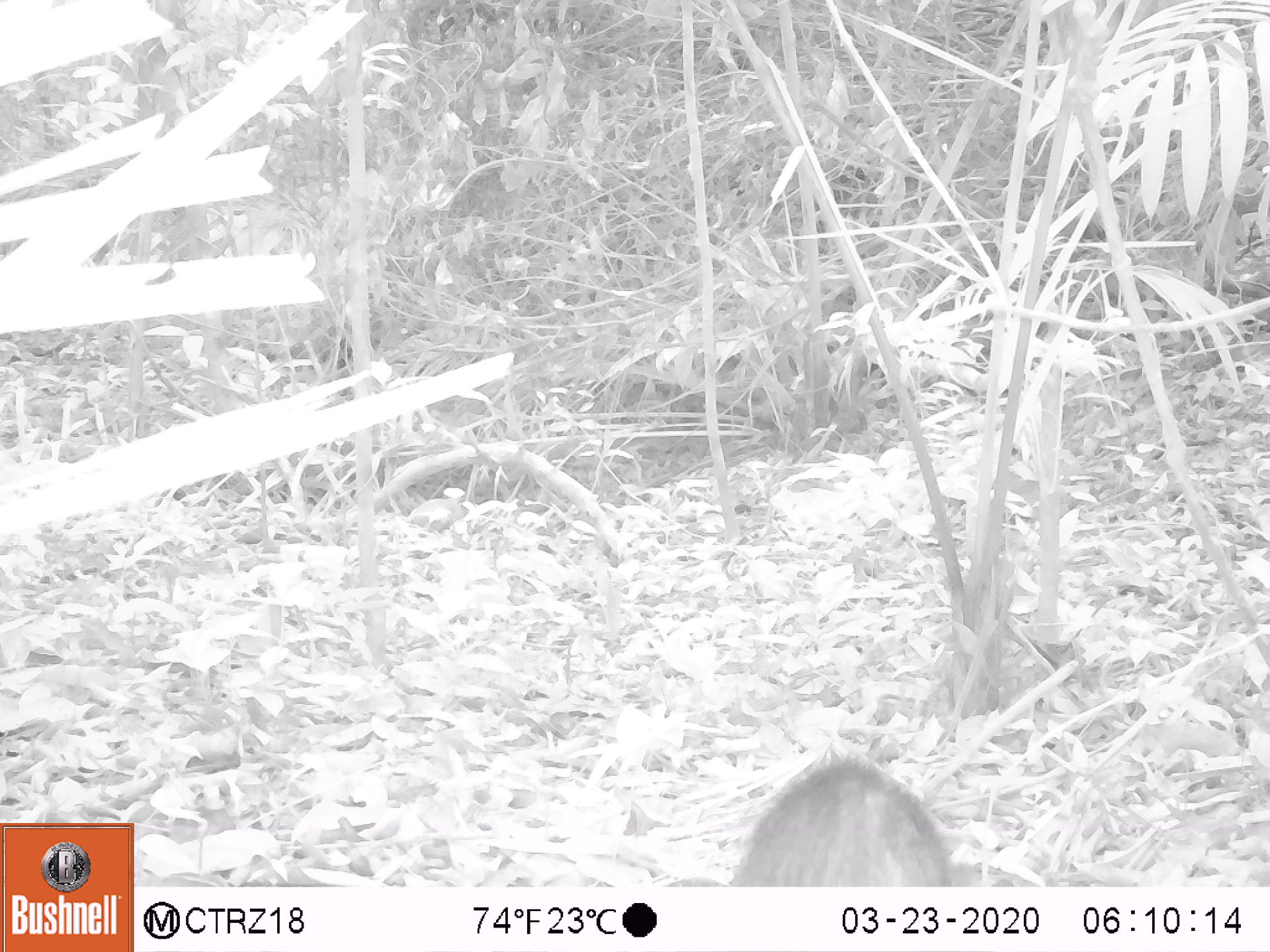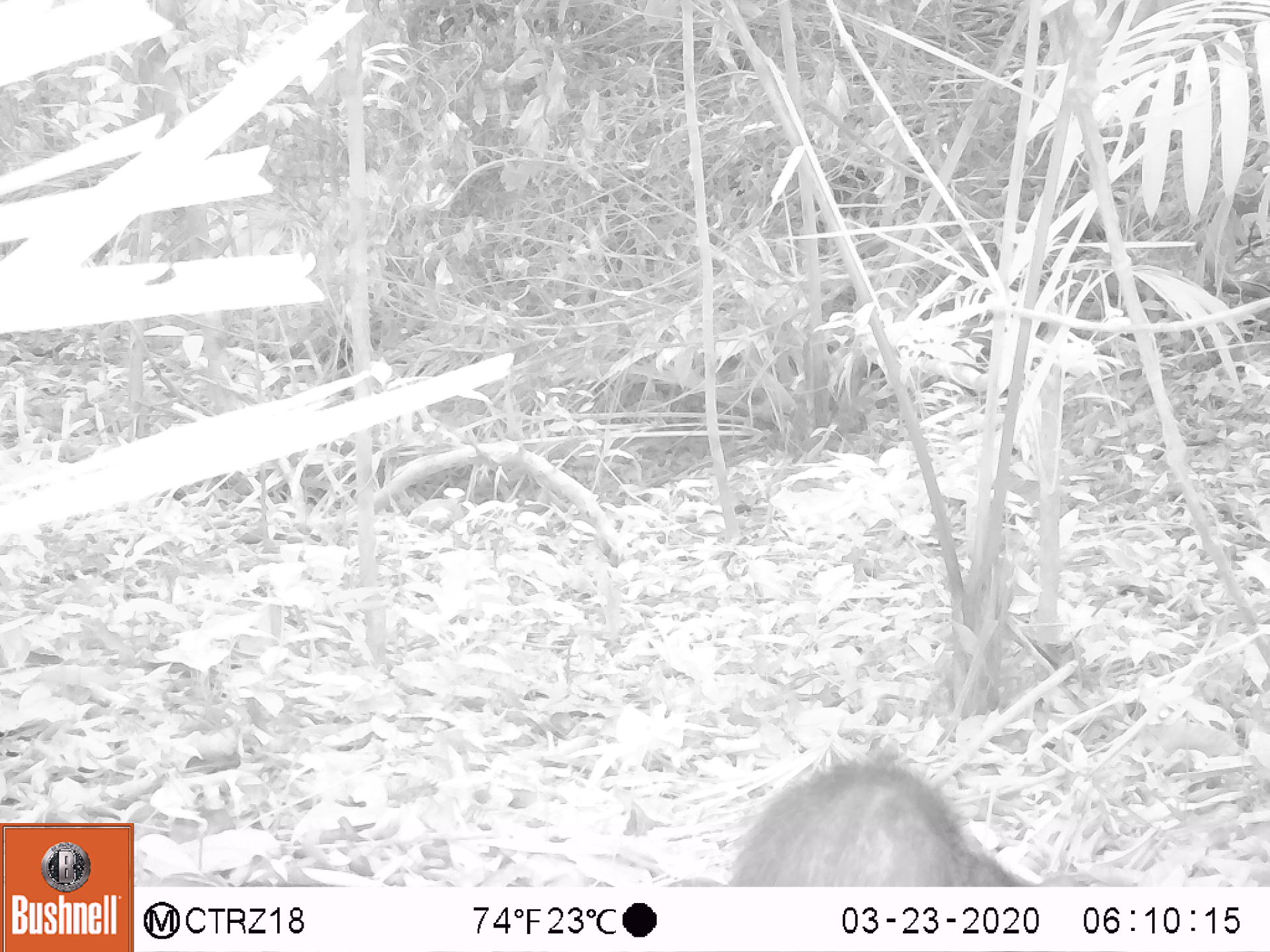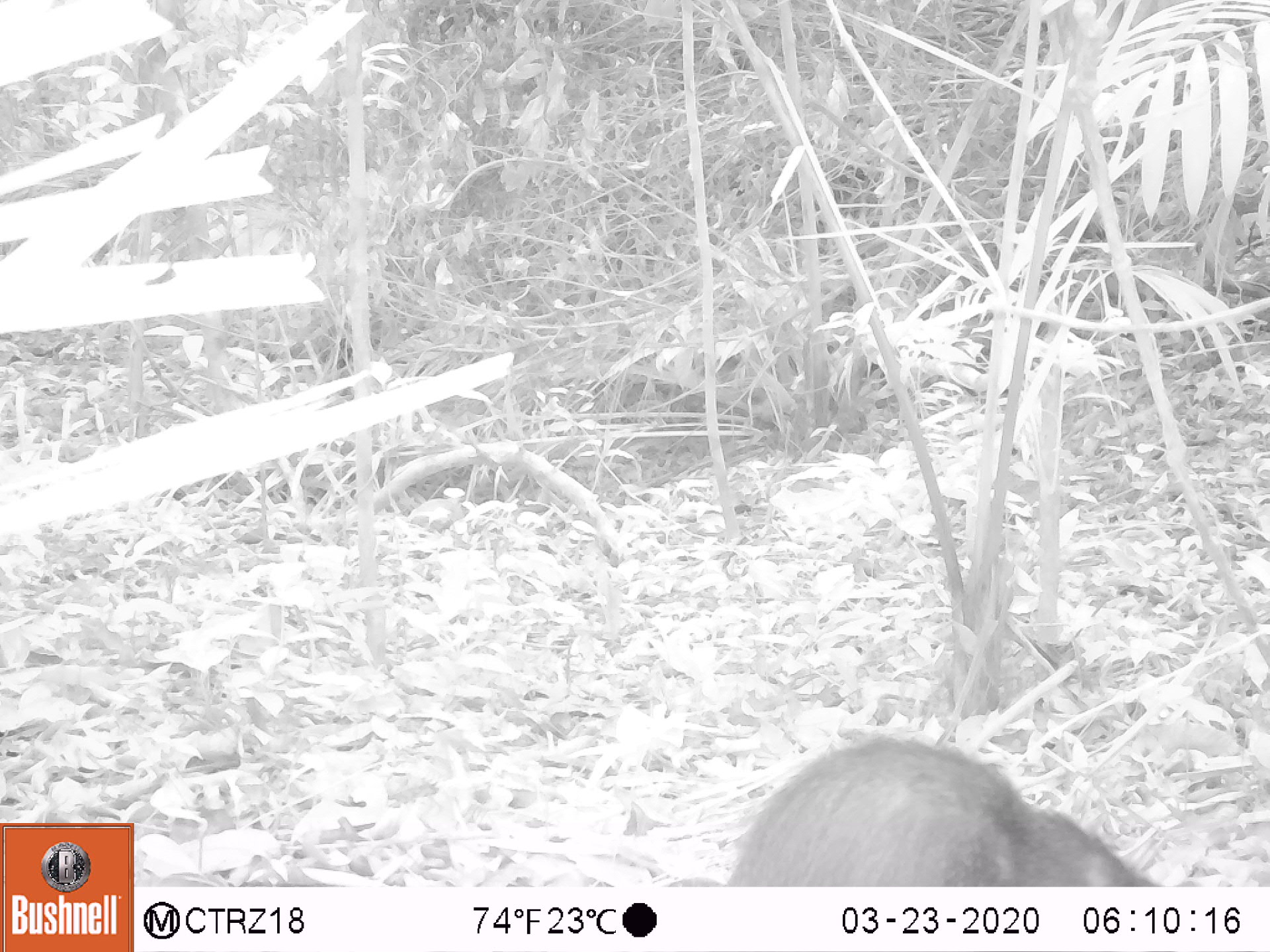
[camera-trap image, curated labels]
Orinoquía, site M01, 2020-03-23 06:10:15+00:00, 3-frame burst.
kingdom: Animalia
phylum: Chordata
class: Mammalia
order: Rodentia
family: Dasyproctidae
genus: Dasyprocta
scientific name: Dasyprocta fuliginosa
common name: black agouti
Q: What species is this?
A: Black agouti (Dasyprocta fuliginosa).